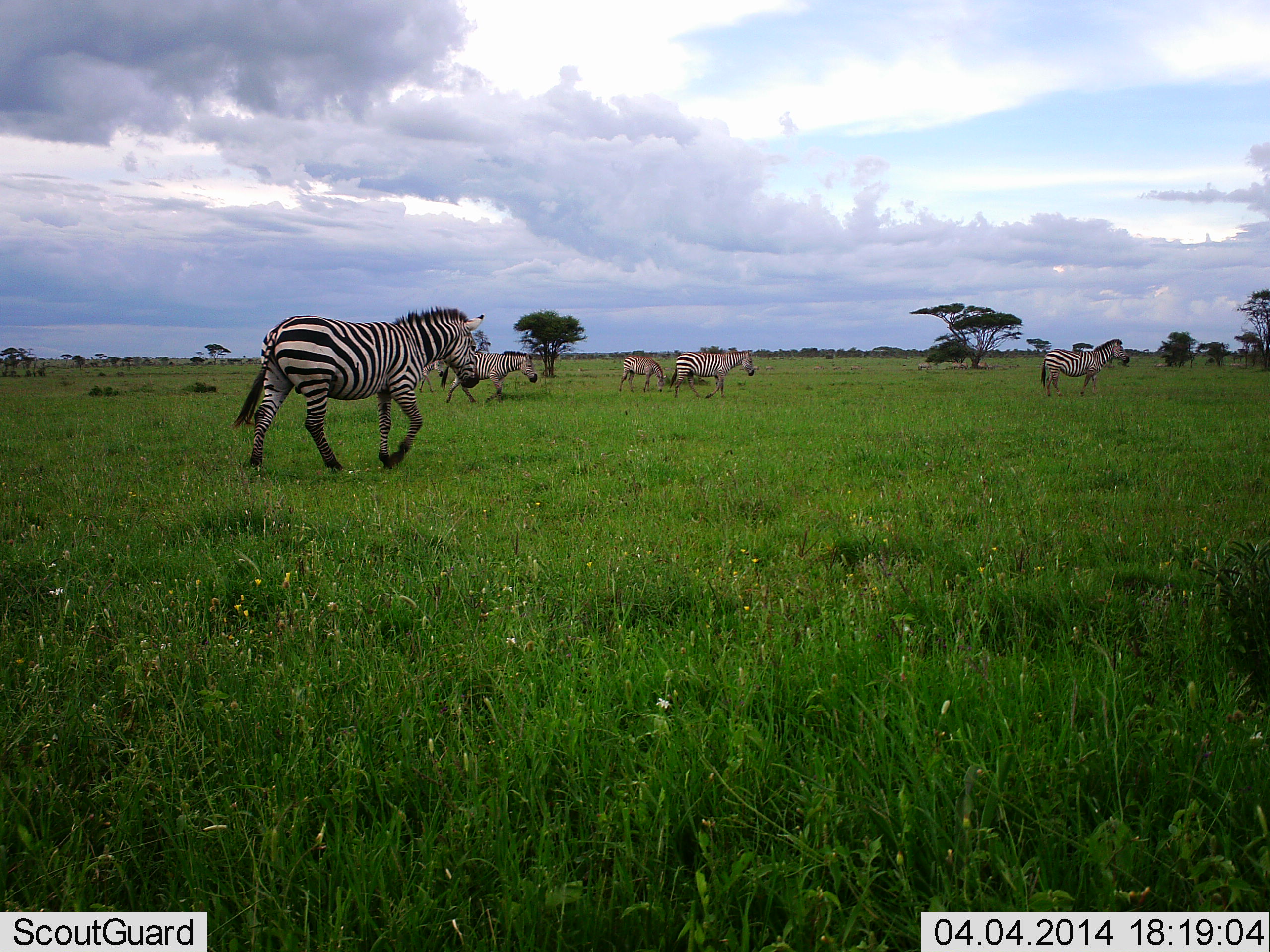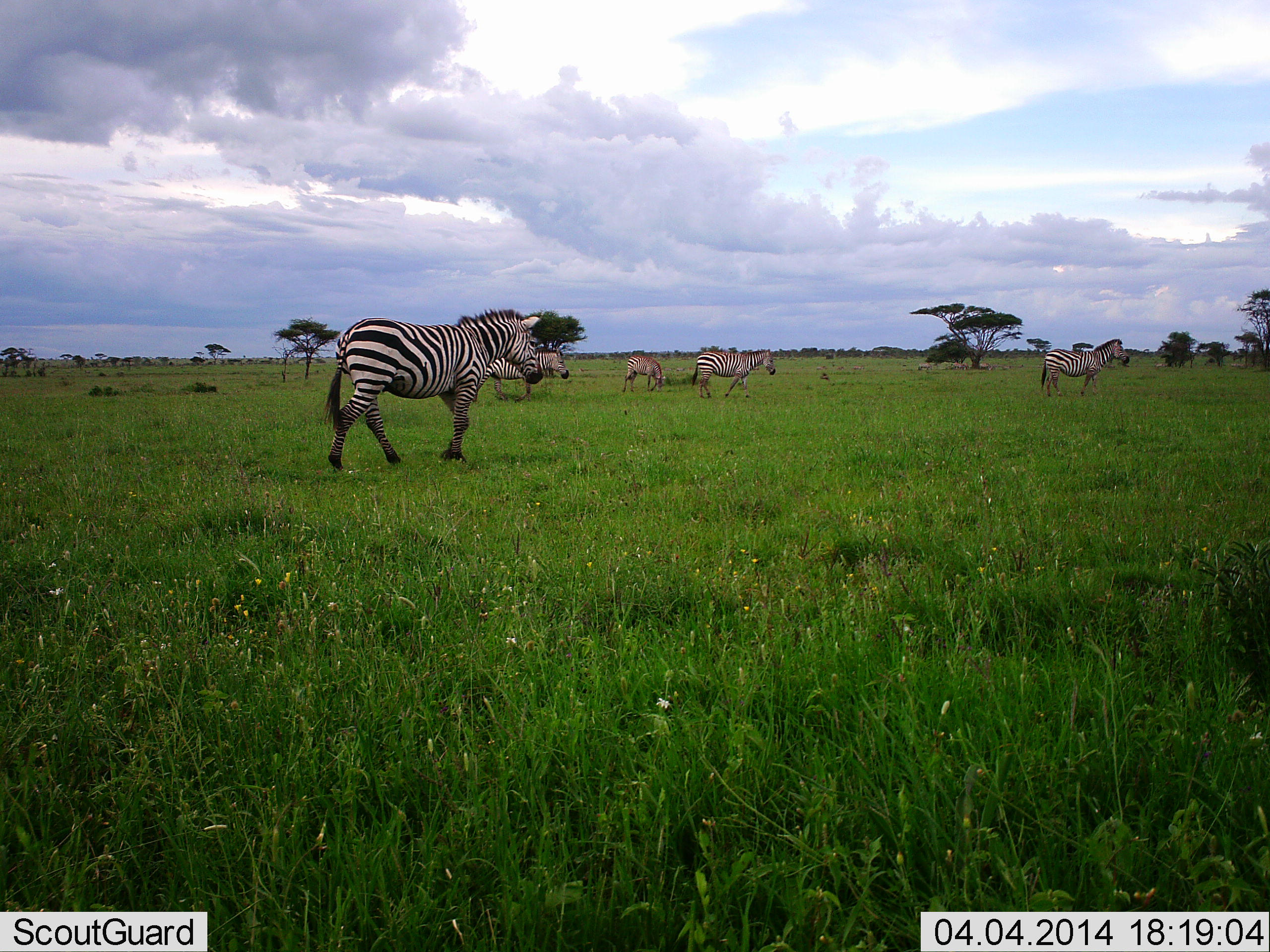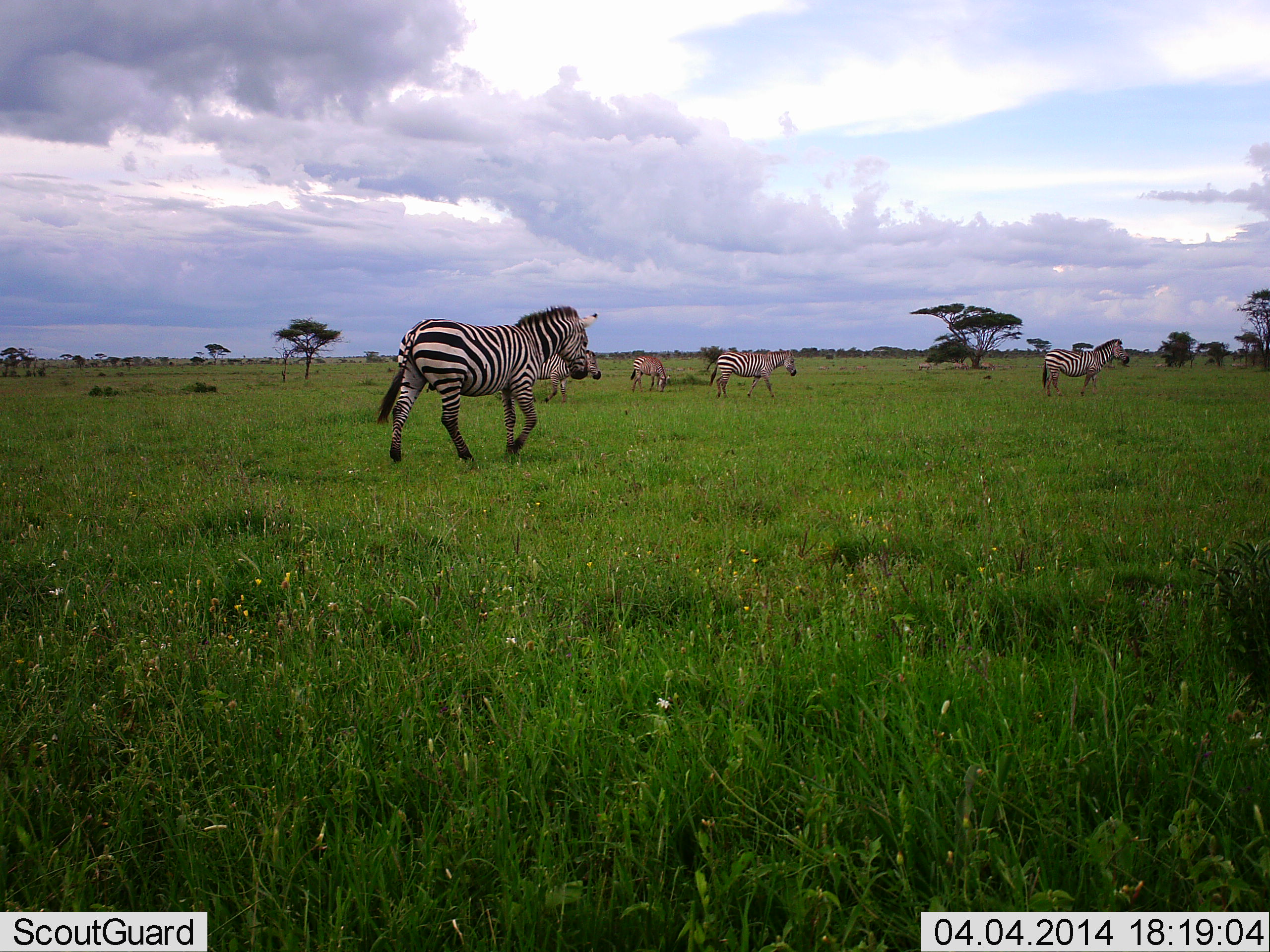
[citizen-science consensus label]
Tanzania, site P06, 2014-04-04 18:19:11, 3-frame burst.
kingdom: Animalia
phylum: Chordata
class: Mammalia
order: Perissodactyla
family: Equidae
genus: Equus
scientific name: Equus quagga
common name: plains zebra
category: zebra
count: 5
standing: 36%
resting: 0%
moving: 100%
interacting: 0%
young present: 0%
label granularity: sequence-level